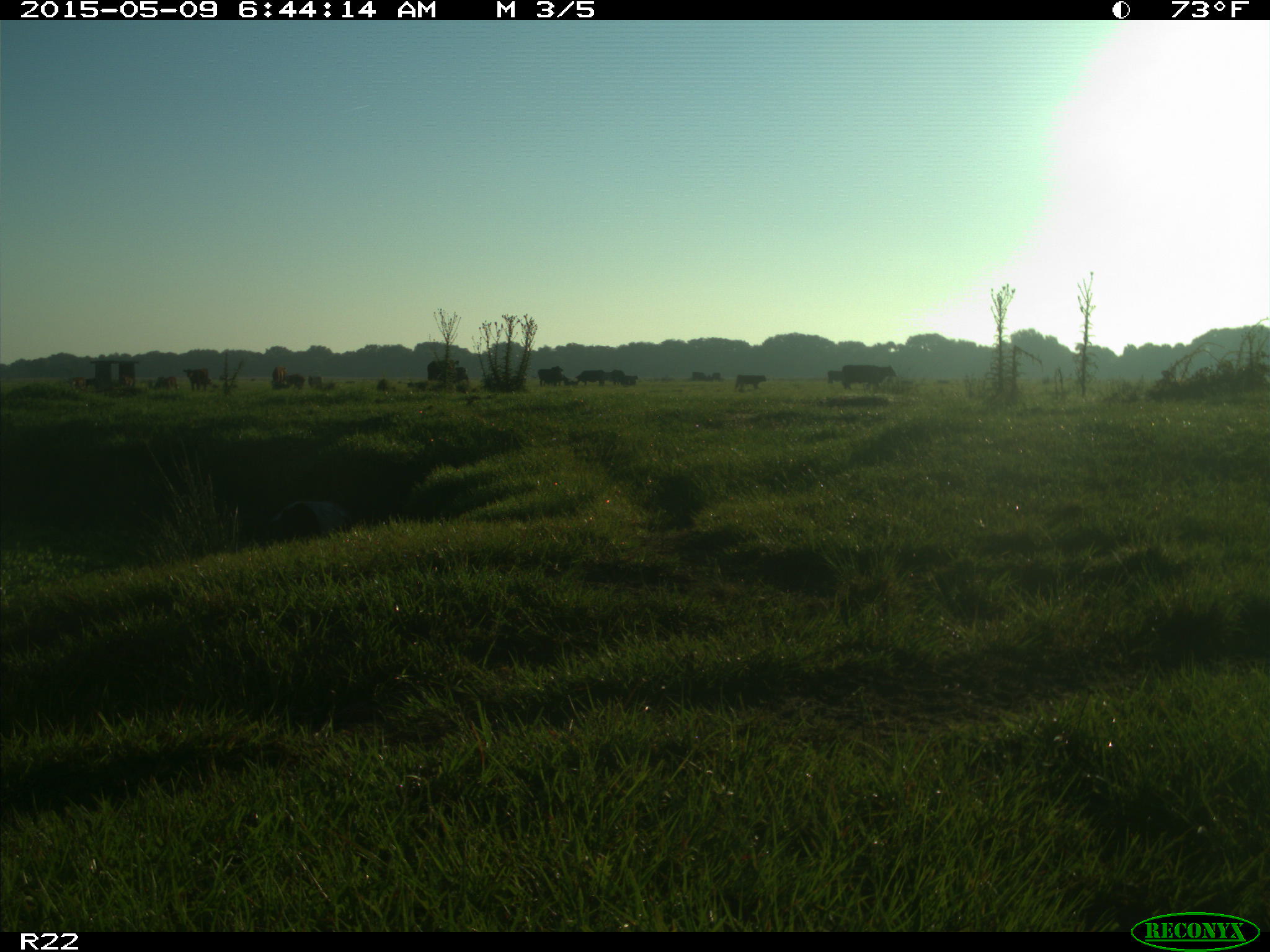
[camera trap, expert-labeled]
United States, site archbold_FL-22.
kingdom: Animalia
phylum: Chordata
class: Mammalia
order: Artiodactyla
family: Bovidae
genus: Bos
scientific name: Bos taurus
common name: domestic cow